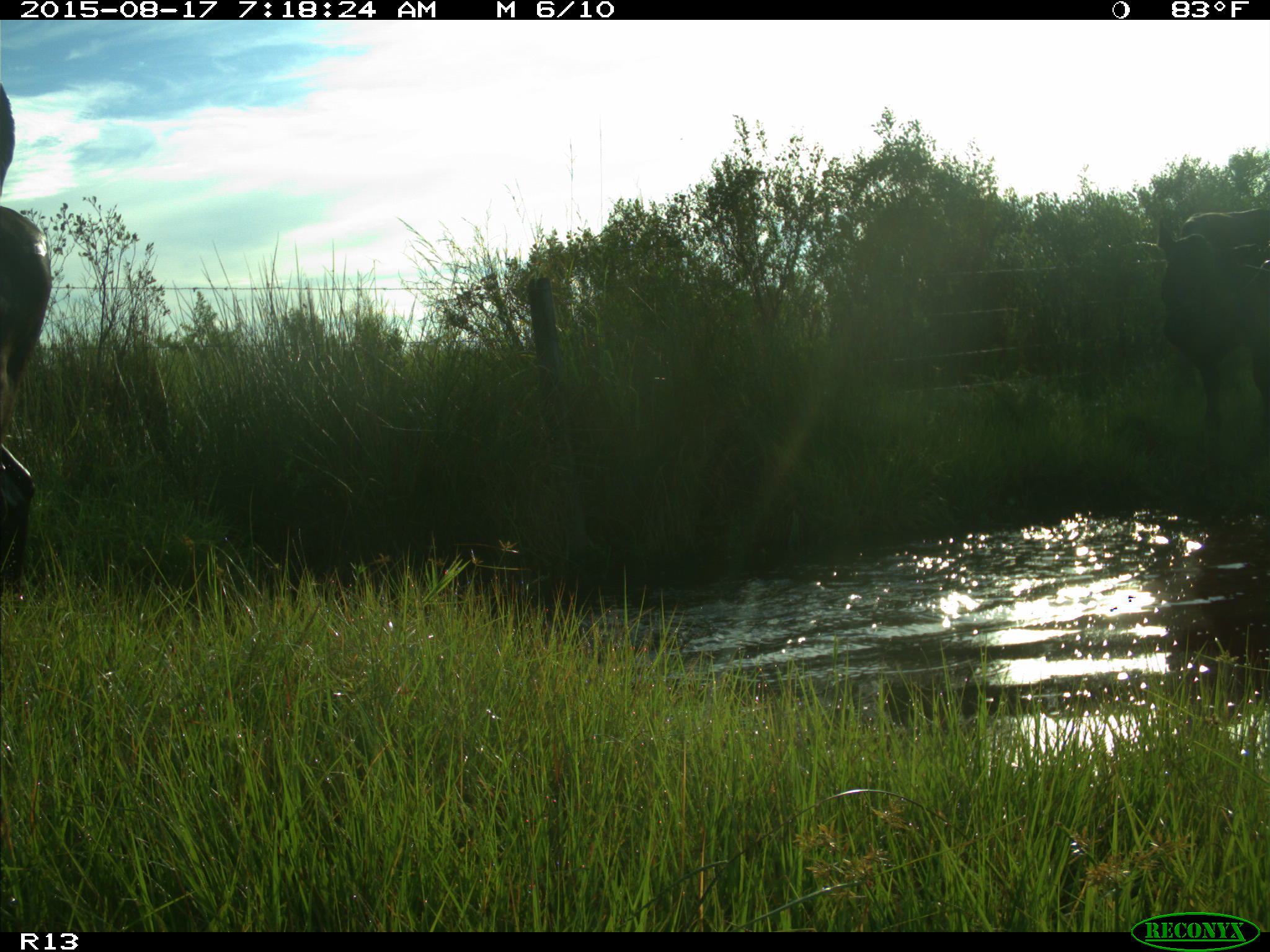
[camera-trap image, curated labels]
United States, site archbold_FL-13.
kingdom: Animalia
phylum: Chordata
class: Mammalia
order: Artiodactyla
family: Bovidae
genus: Bos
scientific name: Bos taurus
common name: domestic cow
Bos taurus (domestic cow).